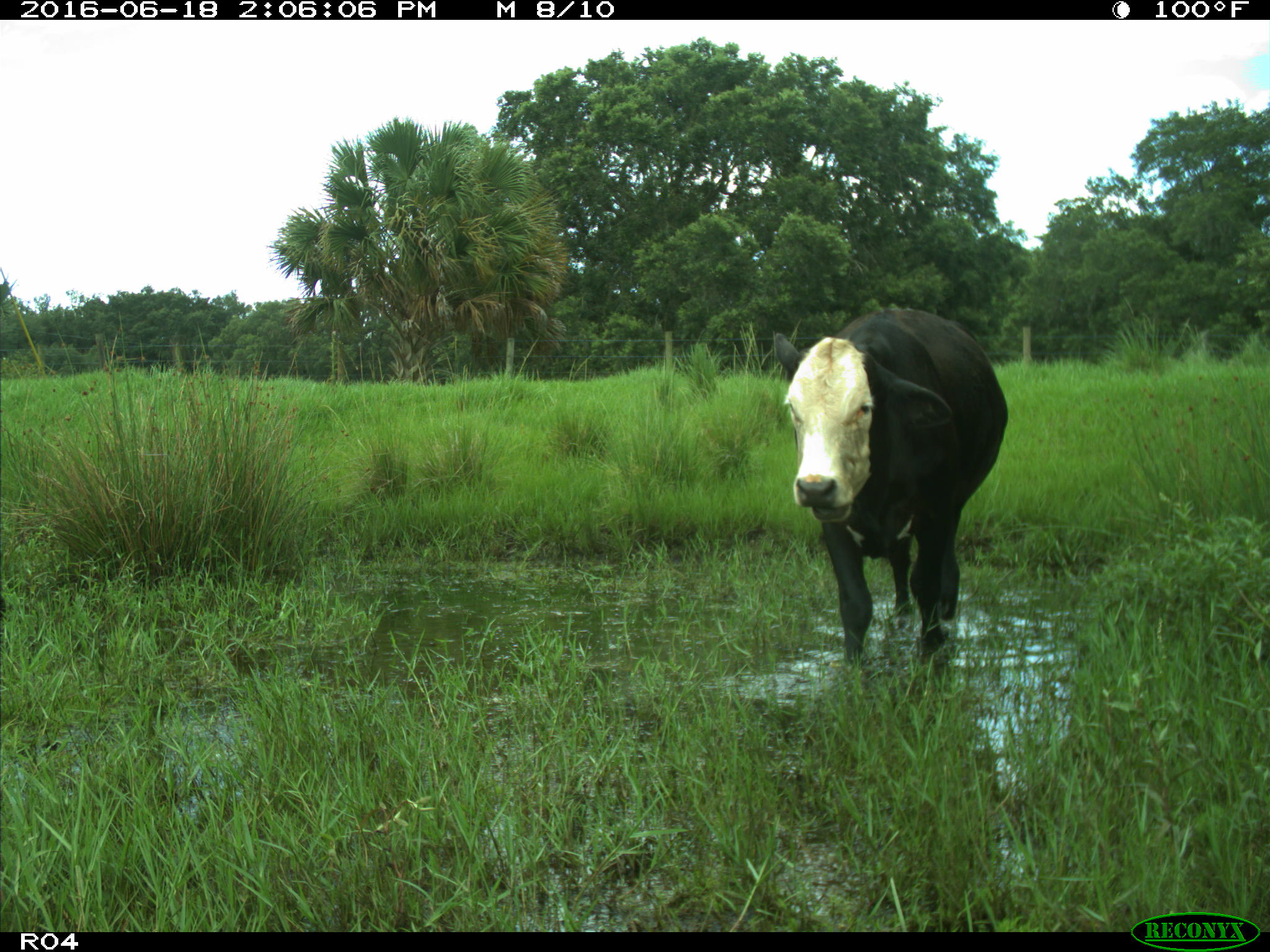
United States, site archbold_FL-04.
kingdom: Animalia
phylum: Chordata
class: Mammalia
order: Artiodactyla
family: Bovidae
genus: Bos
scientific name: Bos taurus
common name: domestic cow